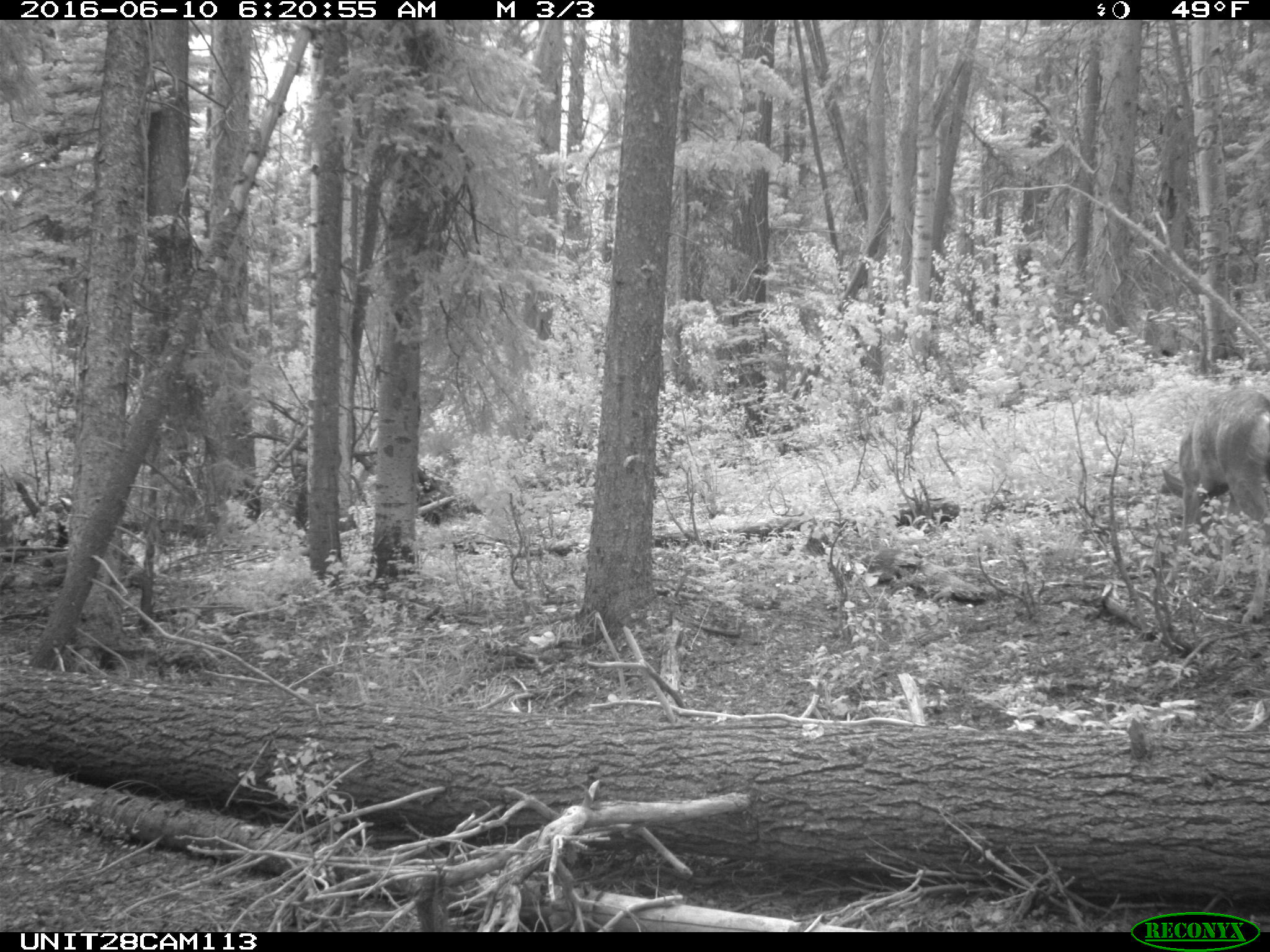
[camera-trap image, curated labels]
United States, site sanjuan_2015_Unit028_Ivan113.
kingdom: Animalia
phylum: Chordata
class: Mammalia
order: Artiodactyla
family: Cervidae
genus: Odocoileus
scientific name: Odocoileus hemionus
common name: mule deer